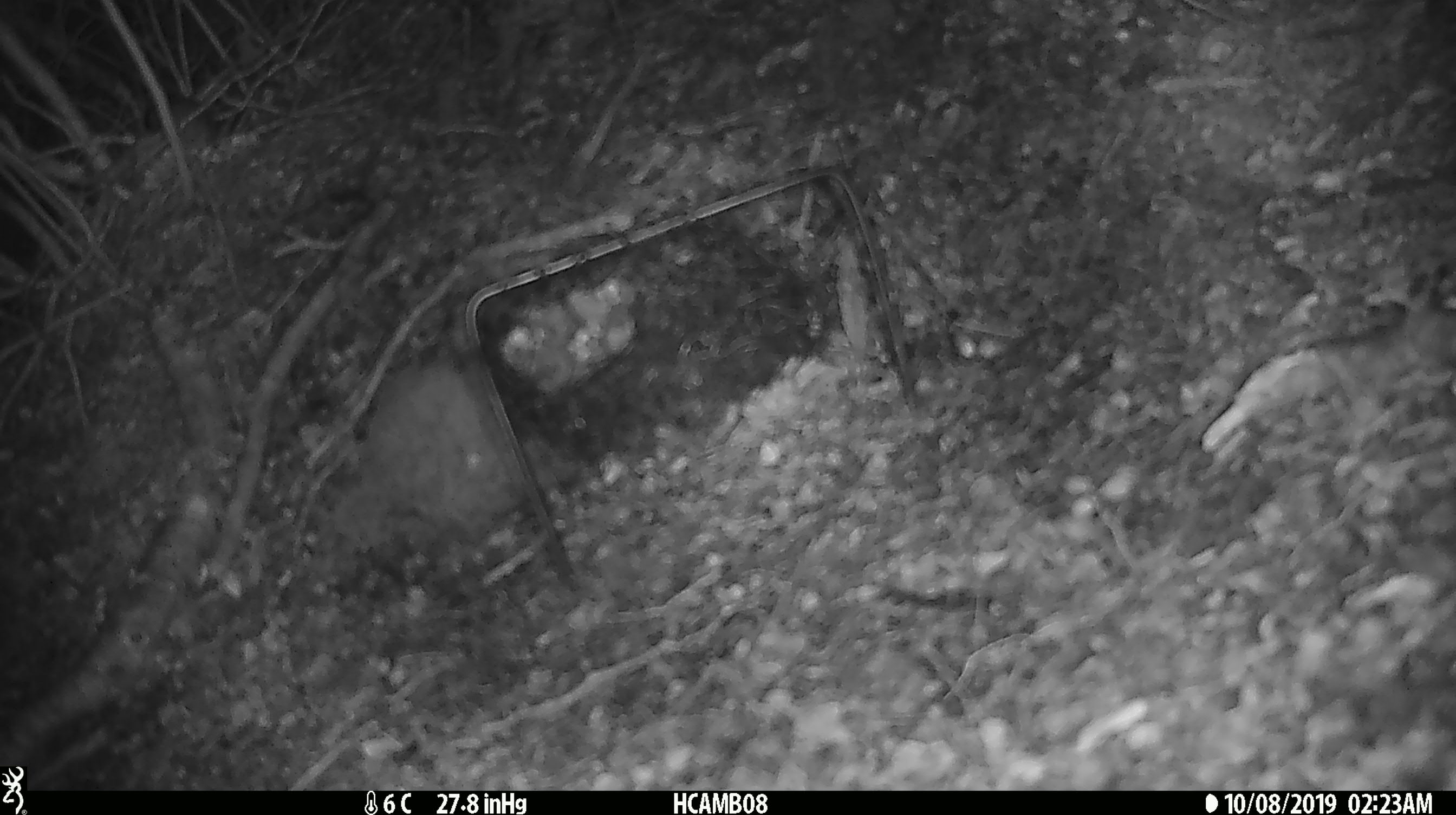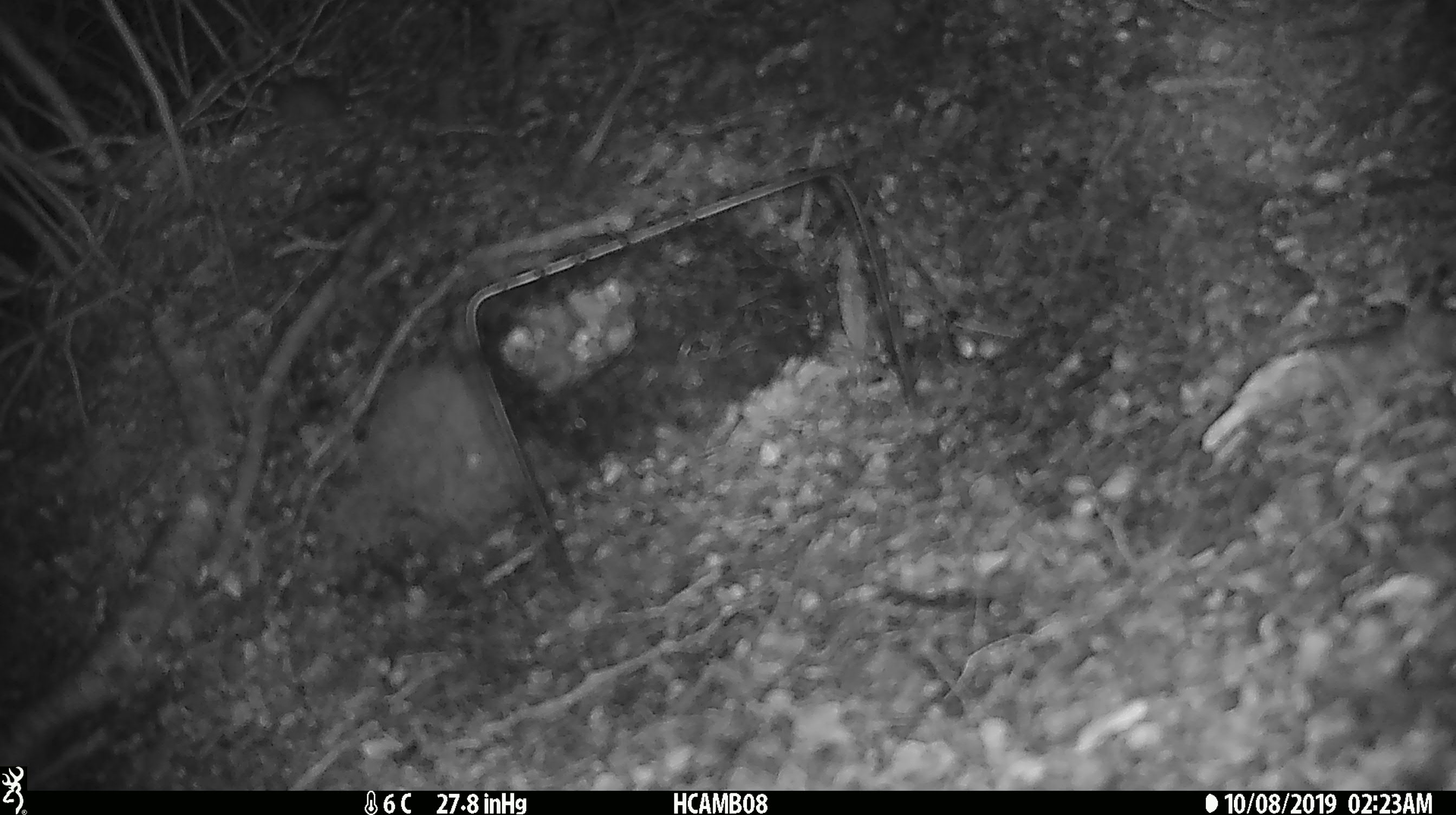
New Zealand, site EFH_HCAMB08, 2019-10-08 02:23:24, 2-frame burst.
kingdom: Animalia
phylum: Chordata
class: Mammalia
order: Rodentia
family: Muridae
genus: Mus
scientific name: Mus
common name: mouse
Mouse (Mus).